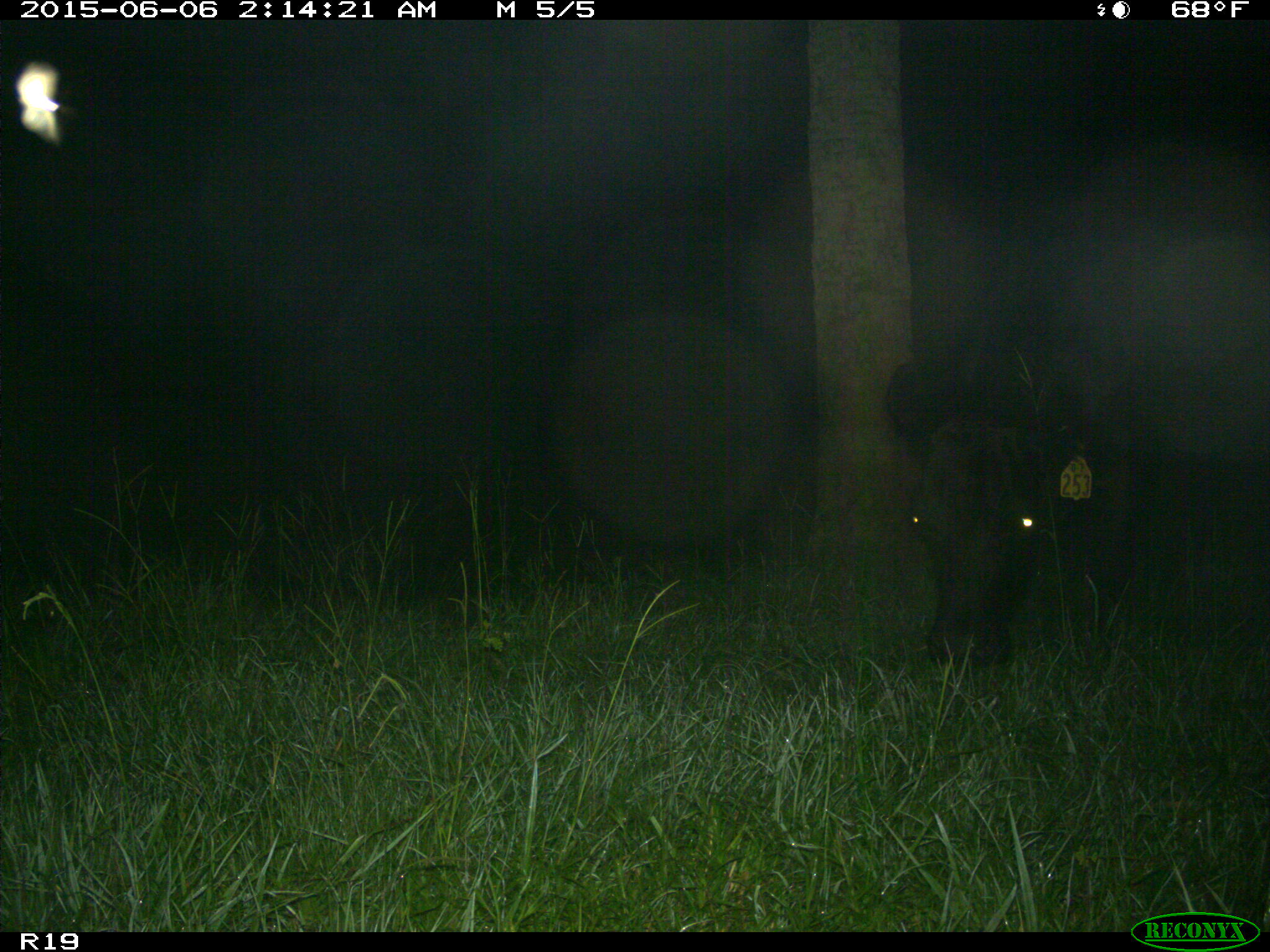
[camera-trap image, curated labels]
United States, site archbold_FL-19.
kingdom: Animalia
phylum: Chordata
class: Mammalia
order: Artiodactyla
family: Bovidae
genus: Bos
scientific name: Bos taurus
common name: domestic cow